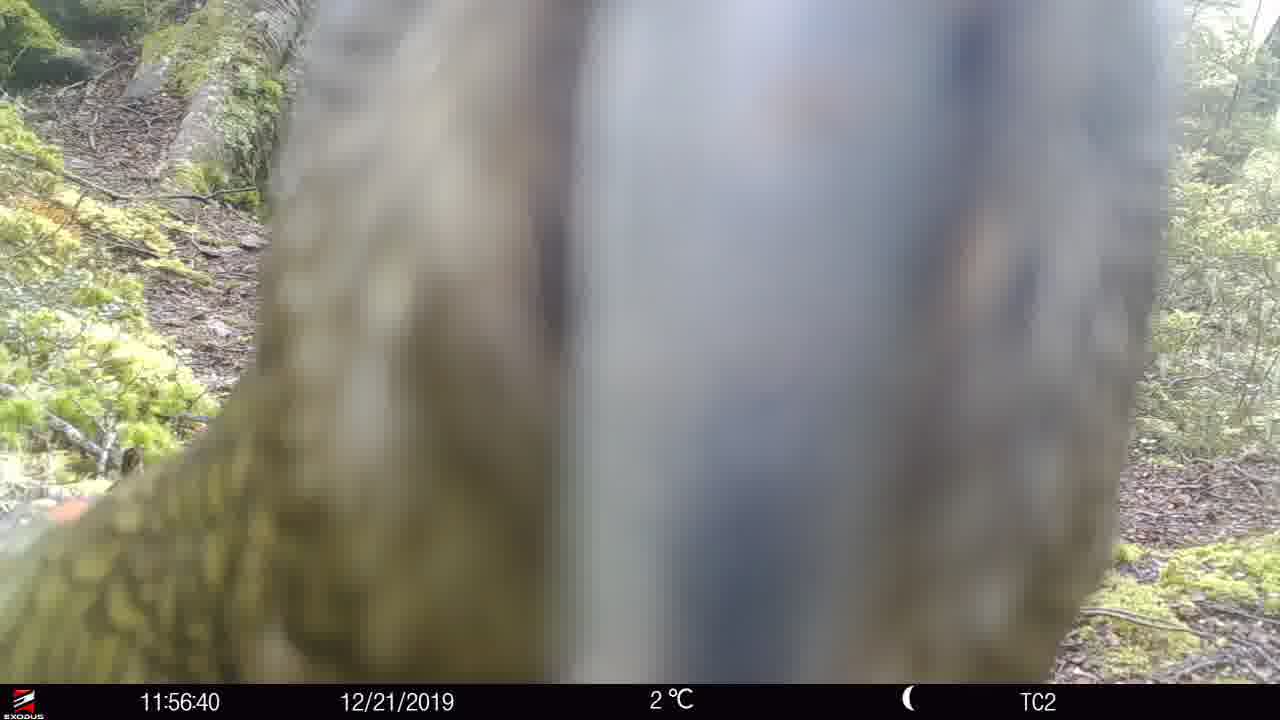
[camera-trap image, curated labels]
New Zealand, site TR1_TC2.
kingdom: Animalia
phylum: Chordata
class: Aves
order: Psittaciformes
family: Strigopidae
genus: Nestor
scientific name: Nestor notabilis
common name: kea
Kea (Nestor notabilis).